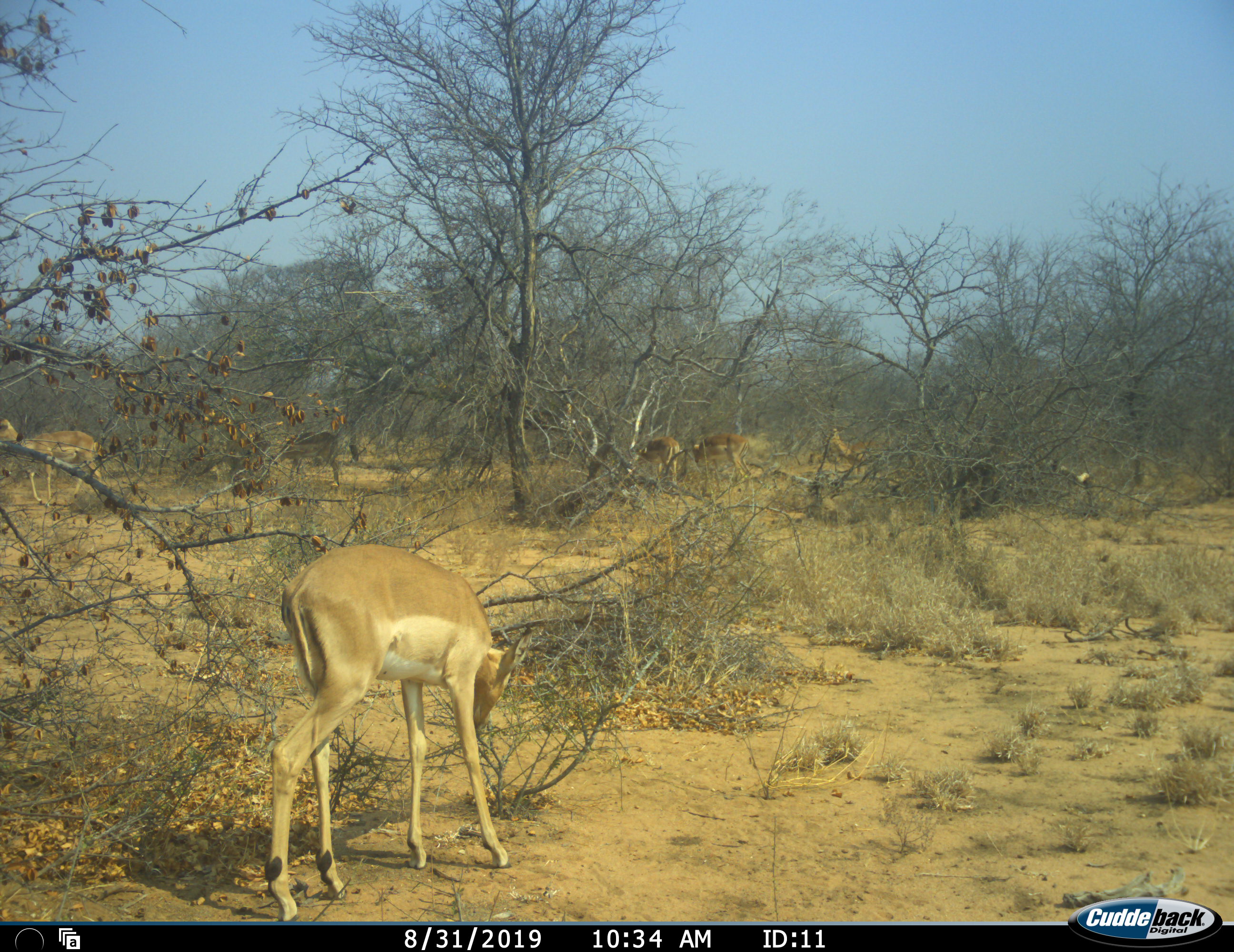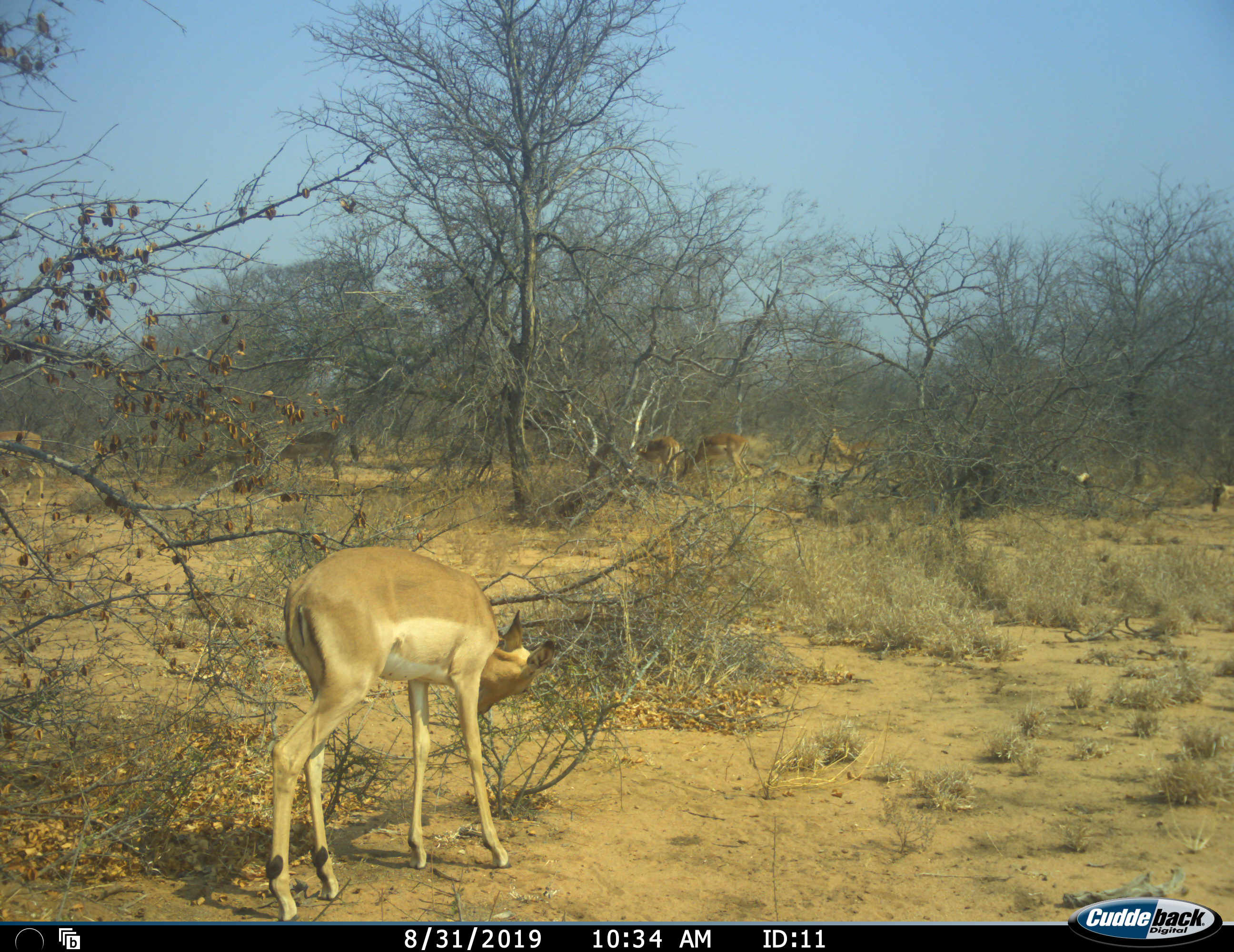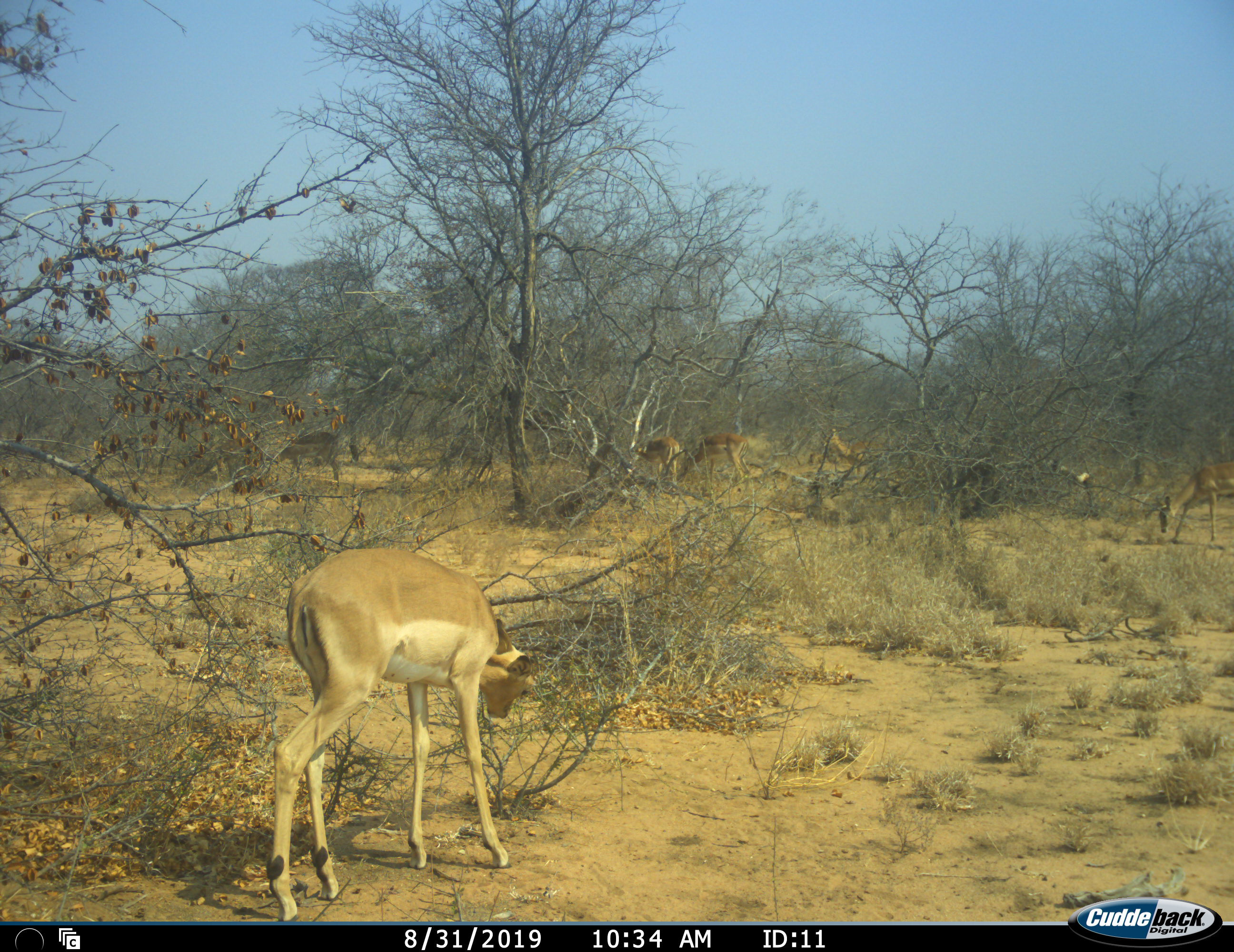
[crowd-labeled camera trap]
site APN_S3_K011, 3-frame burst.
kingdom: Animalia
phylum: Chordata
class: Mammalia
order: Artiodactyla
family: Bovidae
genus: Aepyceros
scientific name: Aepyceros melampus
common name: impala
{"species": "impala (Aepyceros melampus)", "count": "7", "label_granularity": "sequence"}